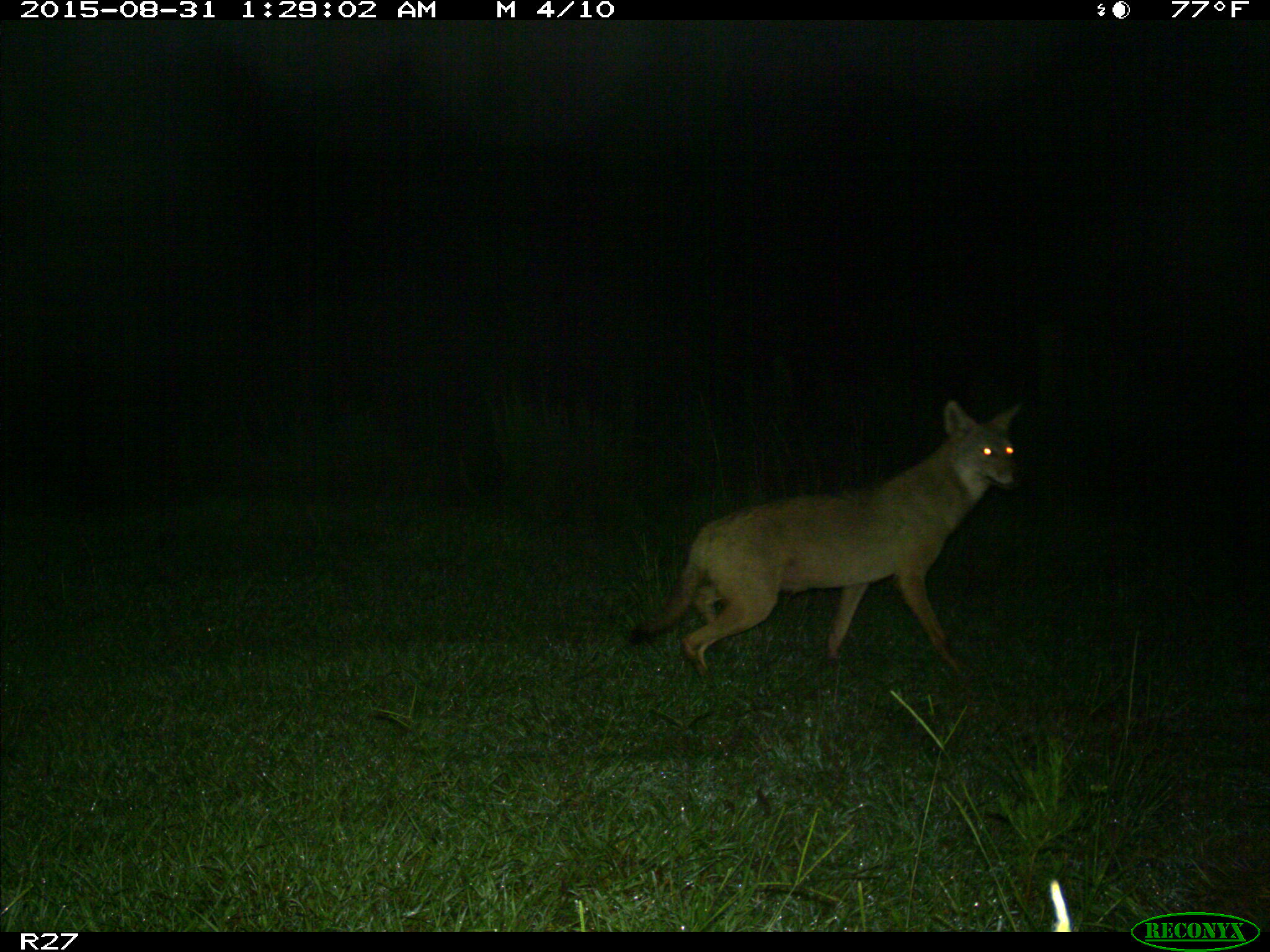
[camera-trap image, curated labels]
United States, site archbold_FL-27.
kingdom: Animalia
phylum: Chordata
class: Mammalia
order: Carnivora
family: Canidae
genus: Canis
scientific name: Canis latrans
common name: coyote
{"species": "Canis latrans (coyote)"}